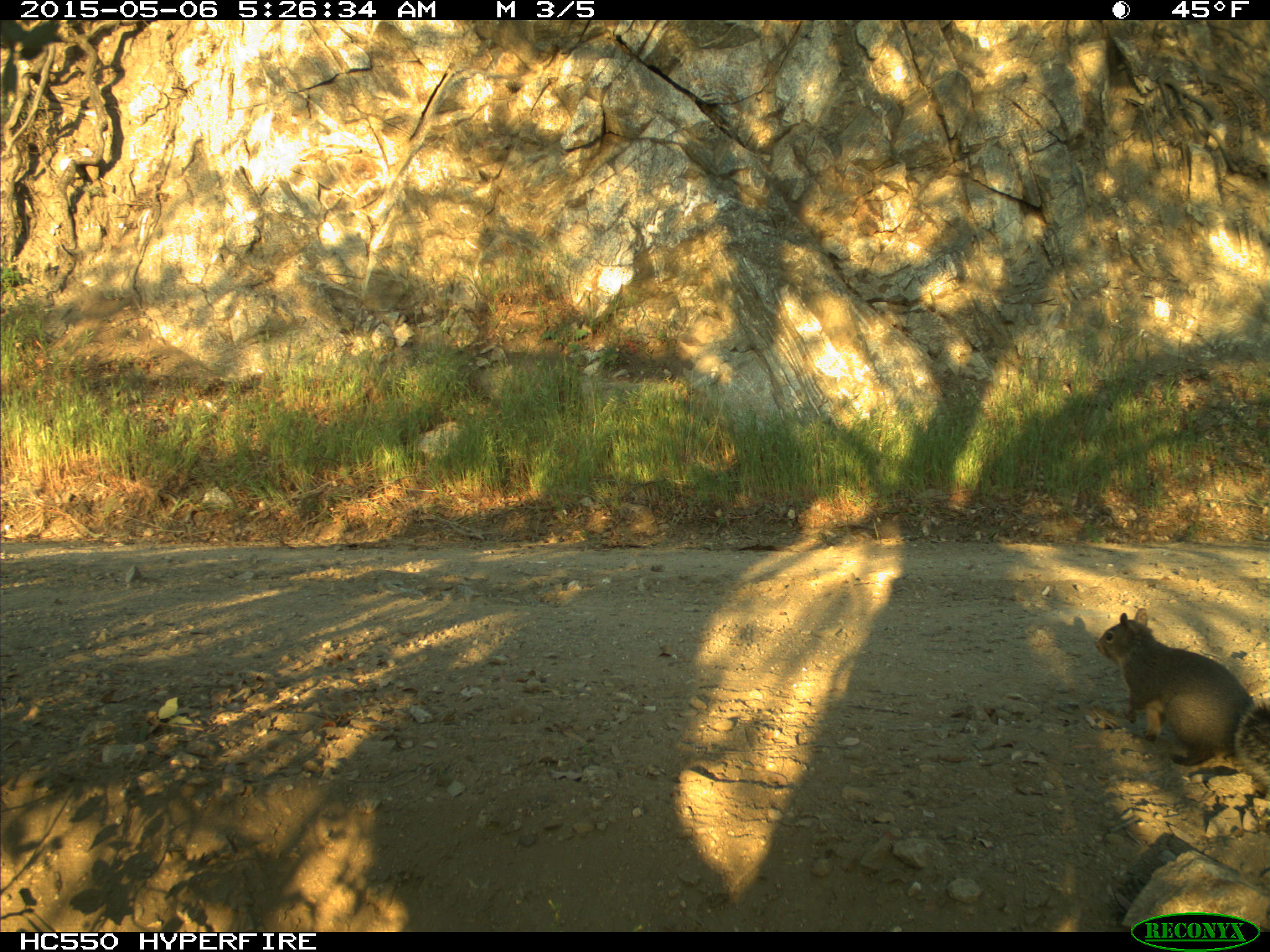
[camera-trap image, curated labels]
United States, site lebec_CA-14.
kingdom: Animalia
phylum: Chordata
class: Mammalia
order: Rodentia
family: Sciuridae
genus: Sciurus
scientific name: Sciurus carolinensis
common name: eastern gray squirrel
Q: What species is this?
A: Sciurus carolinensis (eastern gray squirrel).